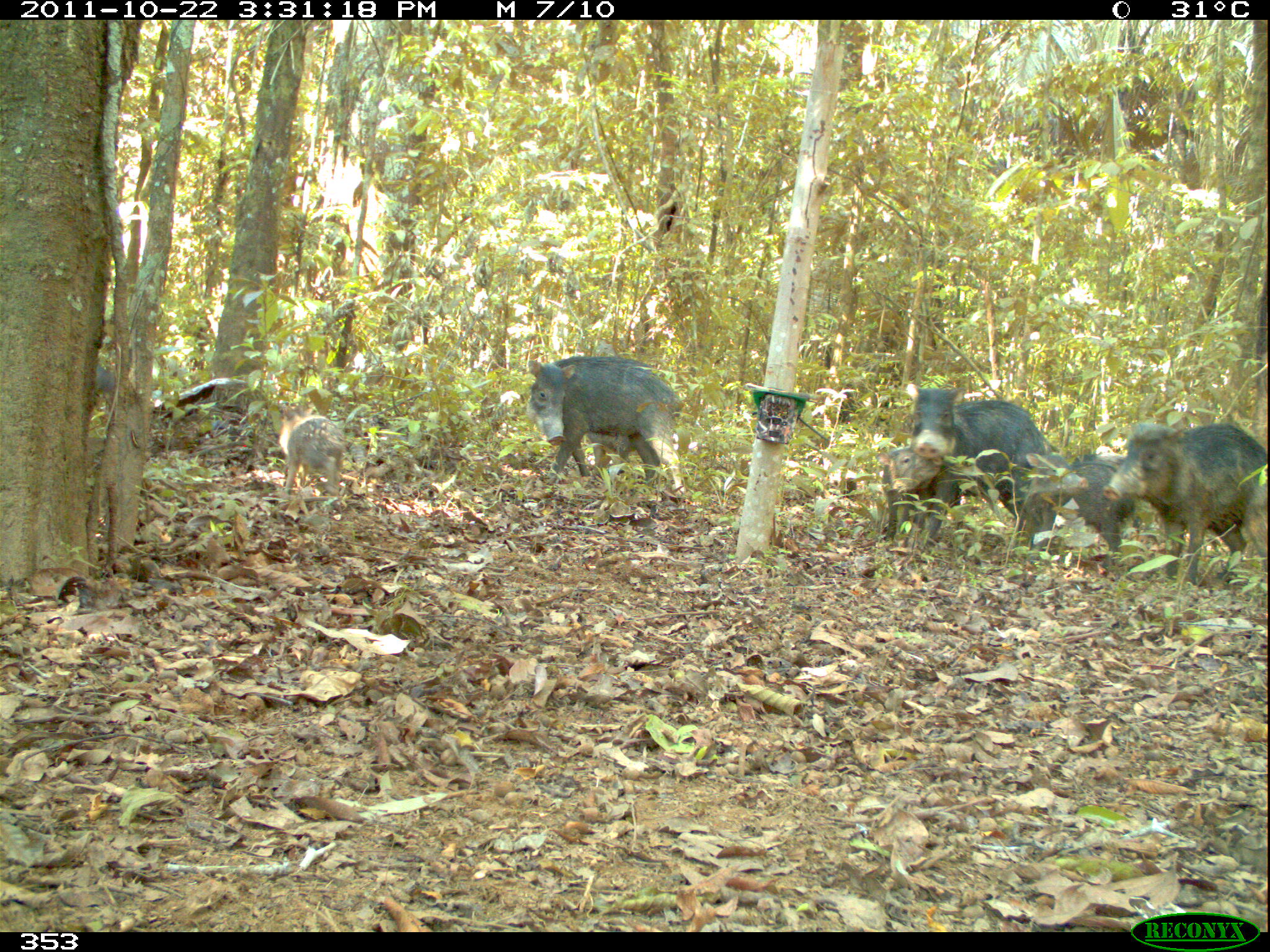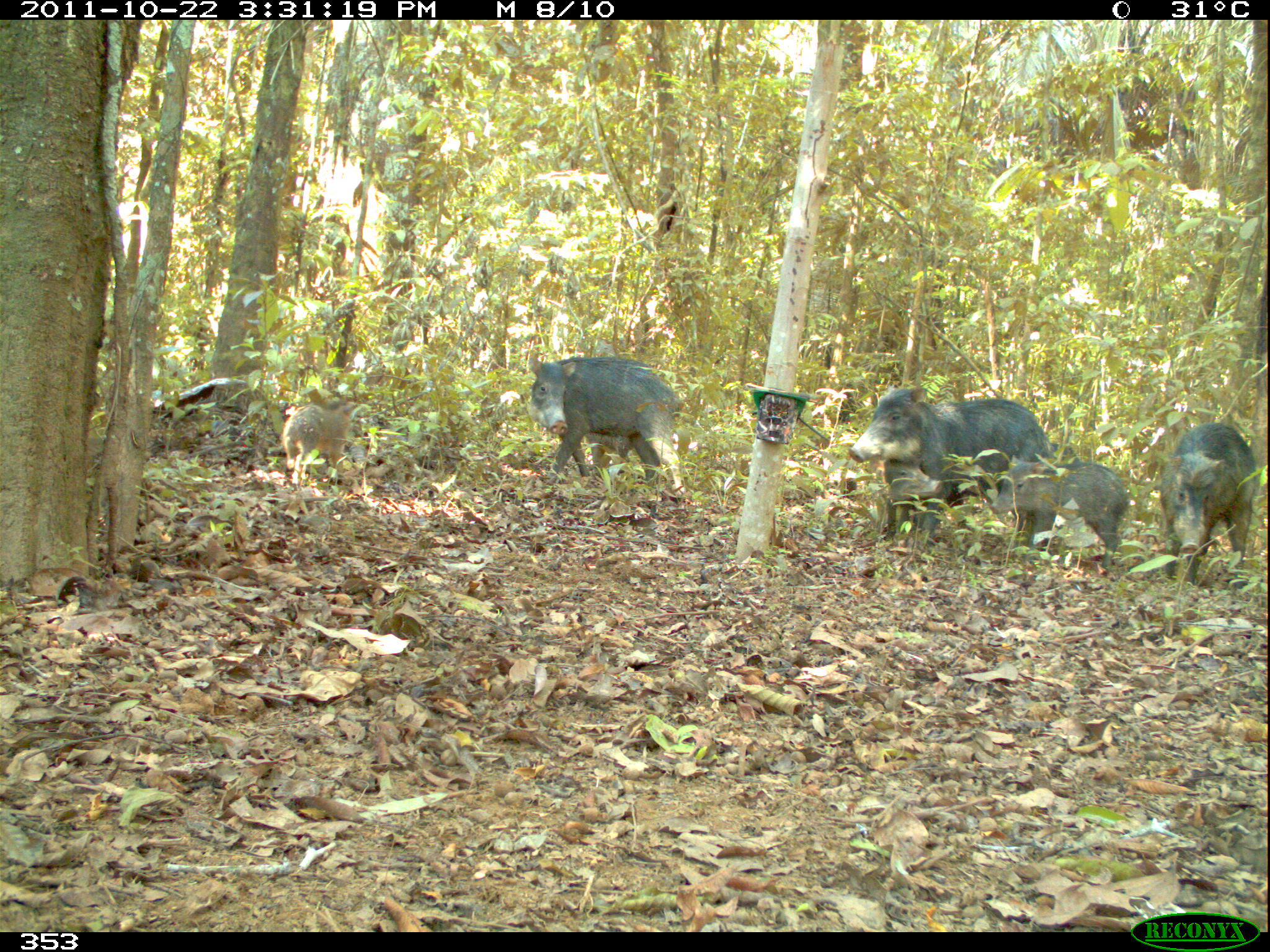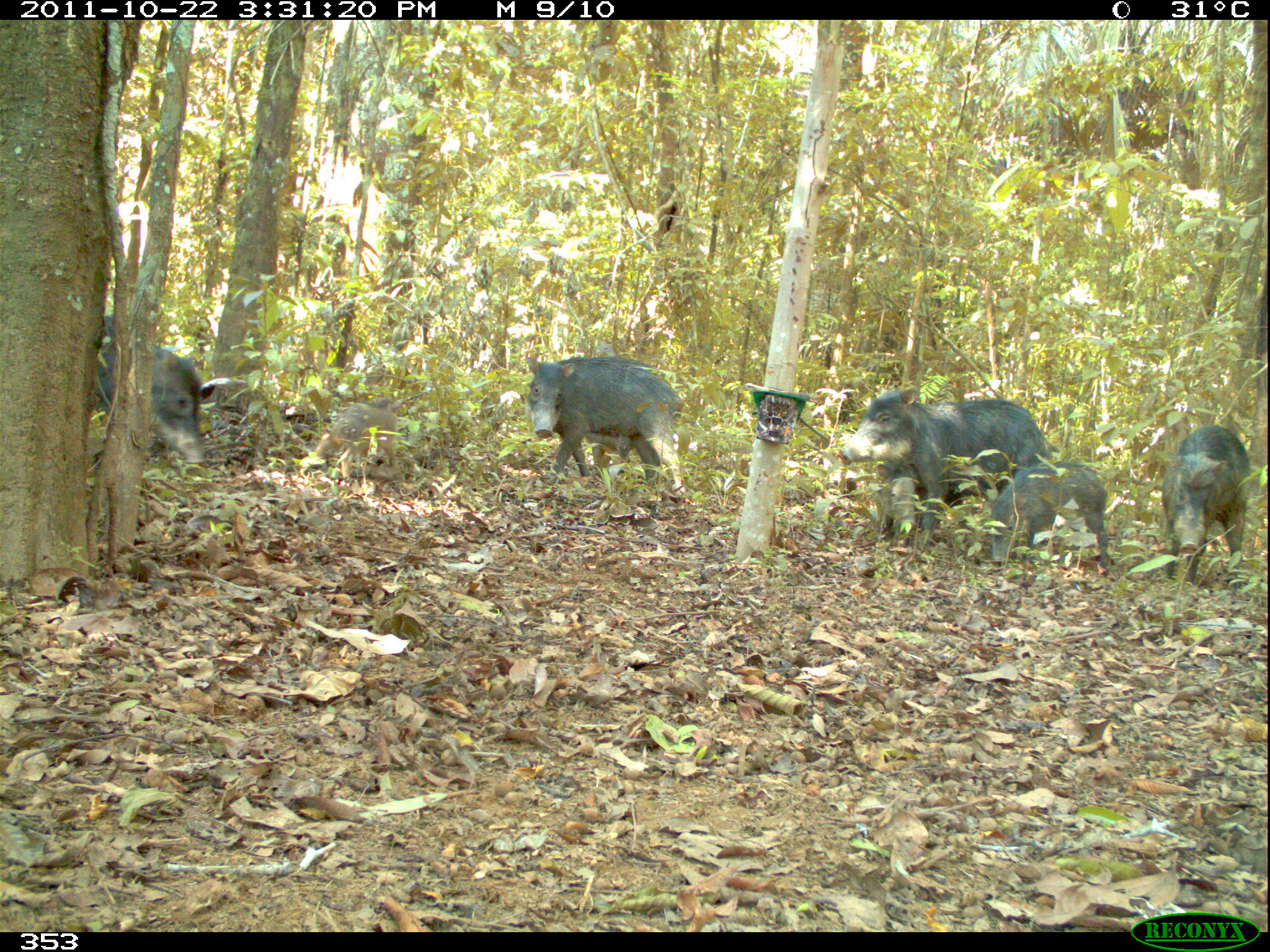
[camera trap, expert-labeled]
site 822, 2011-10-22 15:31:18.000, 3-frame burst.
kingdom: Animalia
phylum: Chordata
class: Mammalia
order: Artiodactyla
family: Tayassuidae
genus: Tayassu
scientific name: Tayassu pecari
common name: white-lipped peccary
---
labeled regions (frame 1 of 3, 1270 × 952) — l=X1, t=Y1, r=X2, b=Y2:
tayassu pecari: l=1102, t=419, r=1265, b=580; l=903, t=383, r=1052, b=552; l=528, t=355, r=686, b=500; l=1023, t=450, r=1136, b=565; l=875, t=445, r=962, b=540; l=278, t=404, r=344, b=509; l=585, t=431, r=637, b=474; l=89, t=365, r=119, b=409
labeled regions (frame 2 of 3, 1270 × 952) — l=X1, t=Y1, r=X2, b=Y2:
tayassu pecari: l=848, t=384, r=1054, b=548; l=527, t=354, r=687, b=496; l=1158, t=422, r=1258, b=590; l=989, t=454, r=1129, b=570; l=281, t=402, r=351, b=484; l=882, t=460, r=945, b=537; l=585, t=433, r=633, b=468